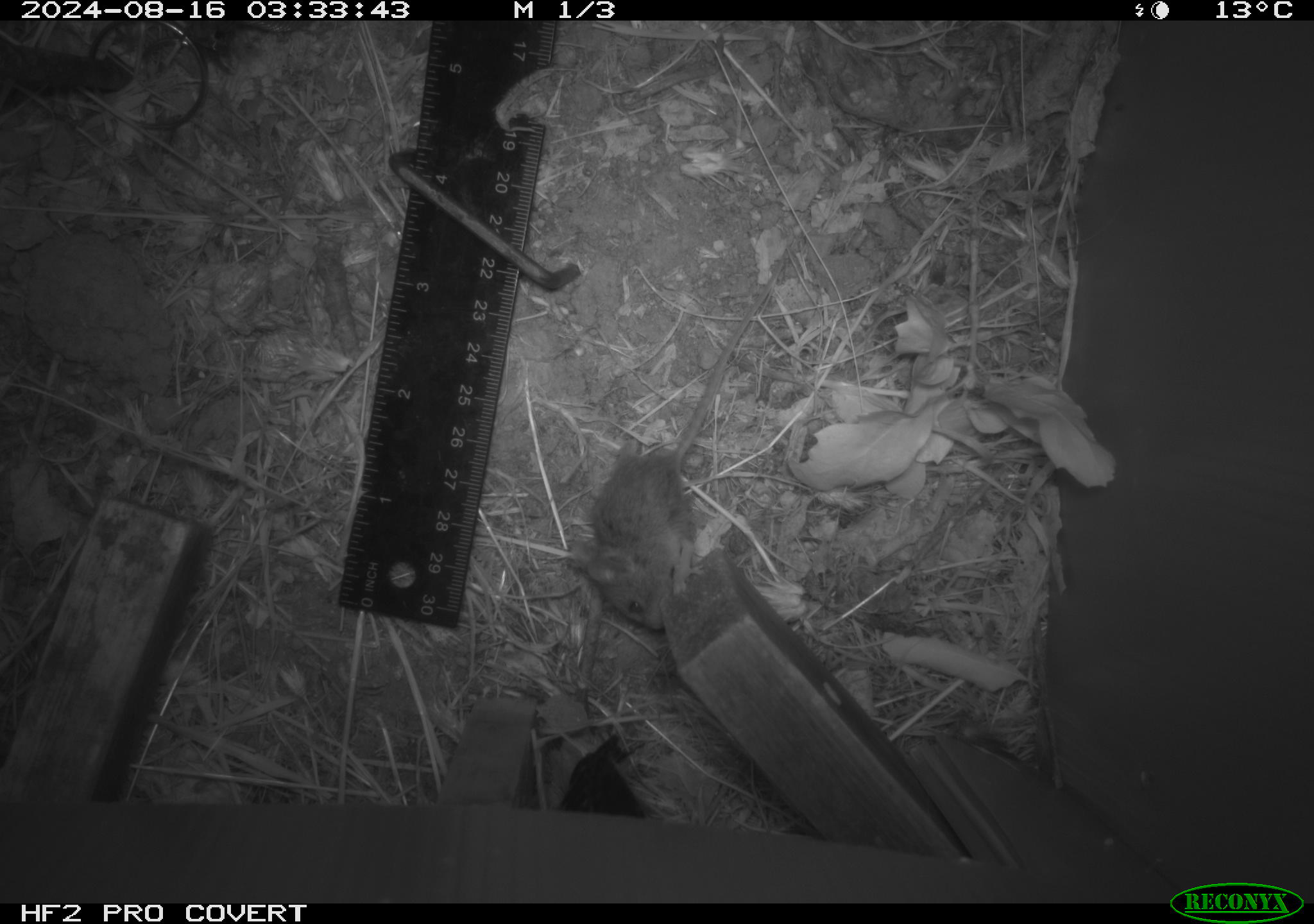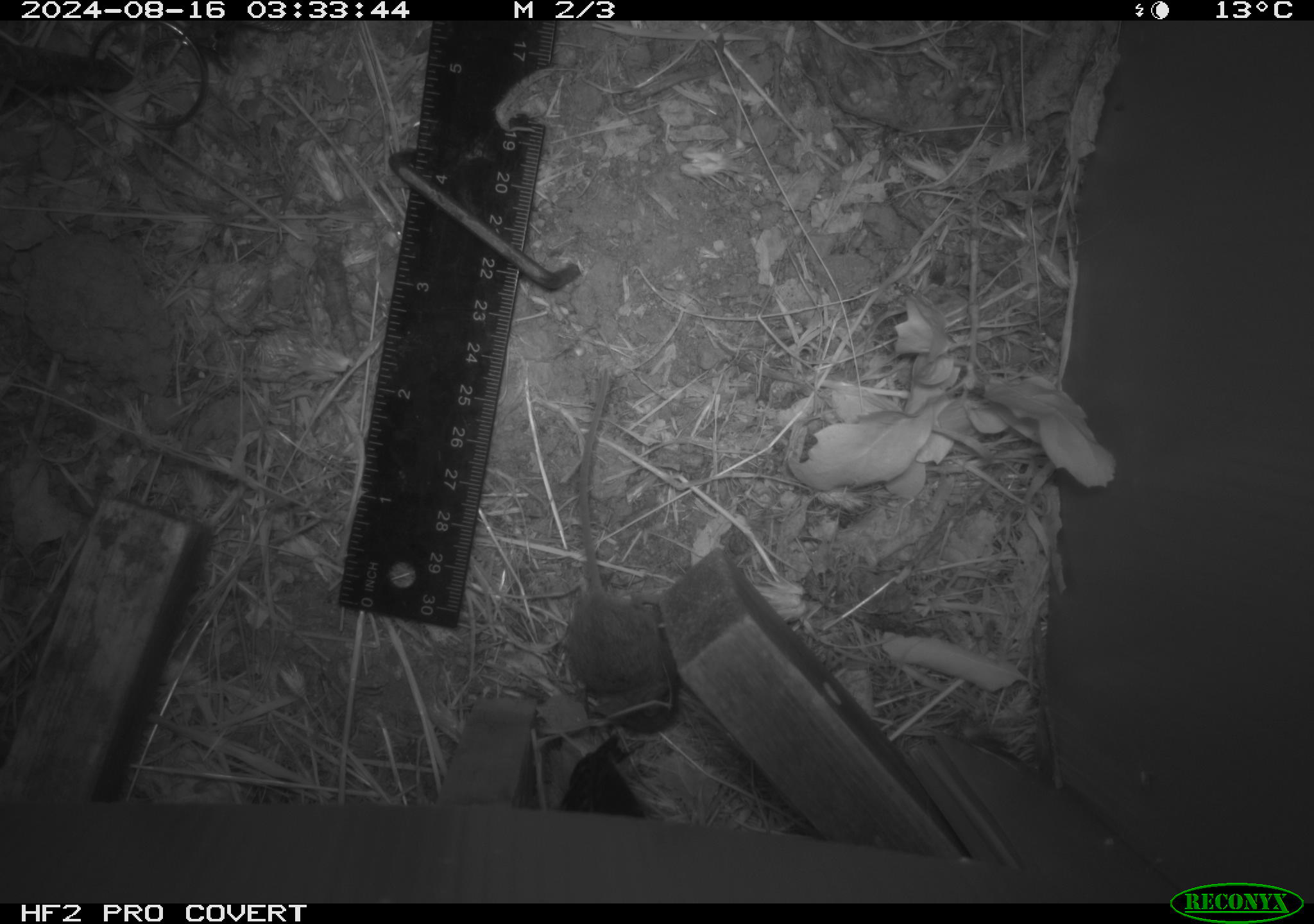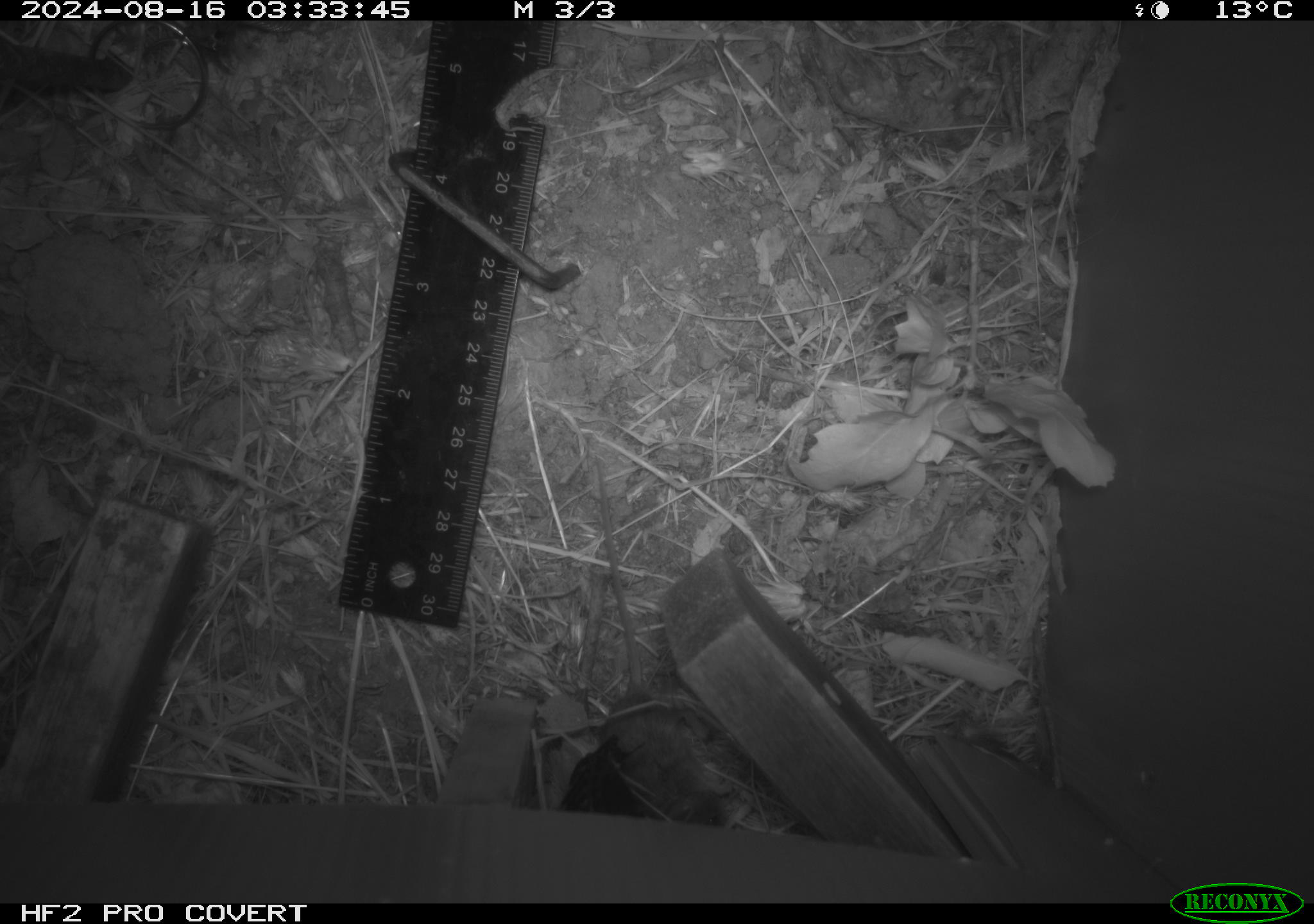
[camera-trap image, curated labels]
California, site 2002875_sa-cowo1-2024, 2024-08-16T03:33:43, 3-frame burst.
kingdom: Animalia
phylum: Chordata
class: Mammalia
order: Rodentia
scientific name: Rodentia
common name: mouse species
Mouse species (Rodentia).